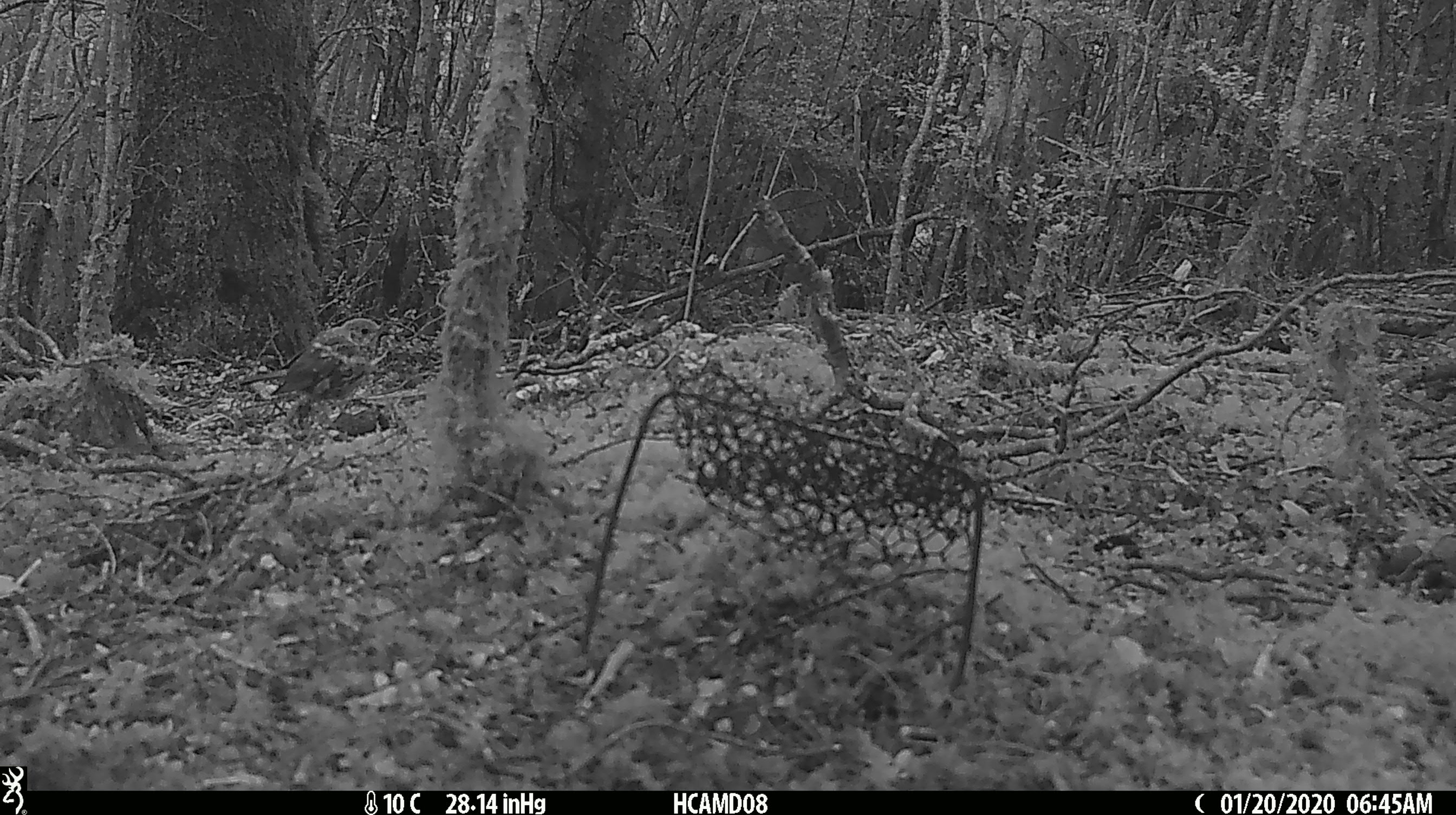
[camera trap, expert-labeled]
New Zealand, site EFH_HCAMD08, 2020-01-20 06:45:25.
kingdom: Animalia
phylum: Chordata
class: Aves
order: Passeriformes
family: Turdidae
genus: Turdus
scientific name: Turdus philomelos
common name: song thrush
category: thrush